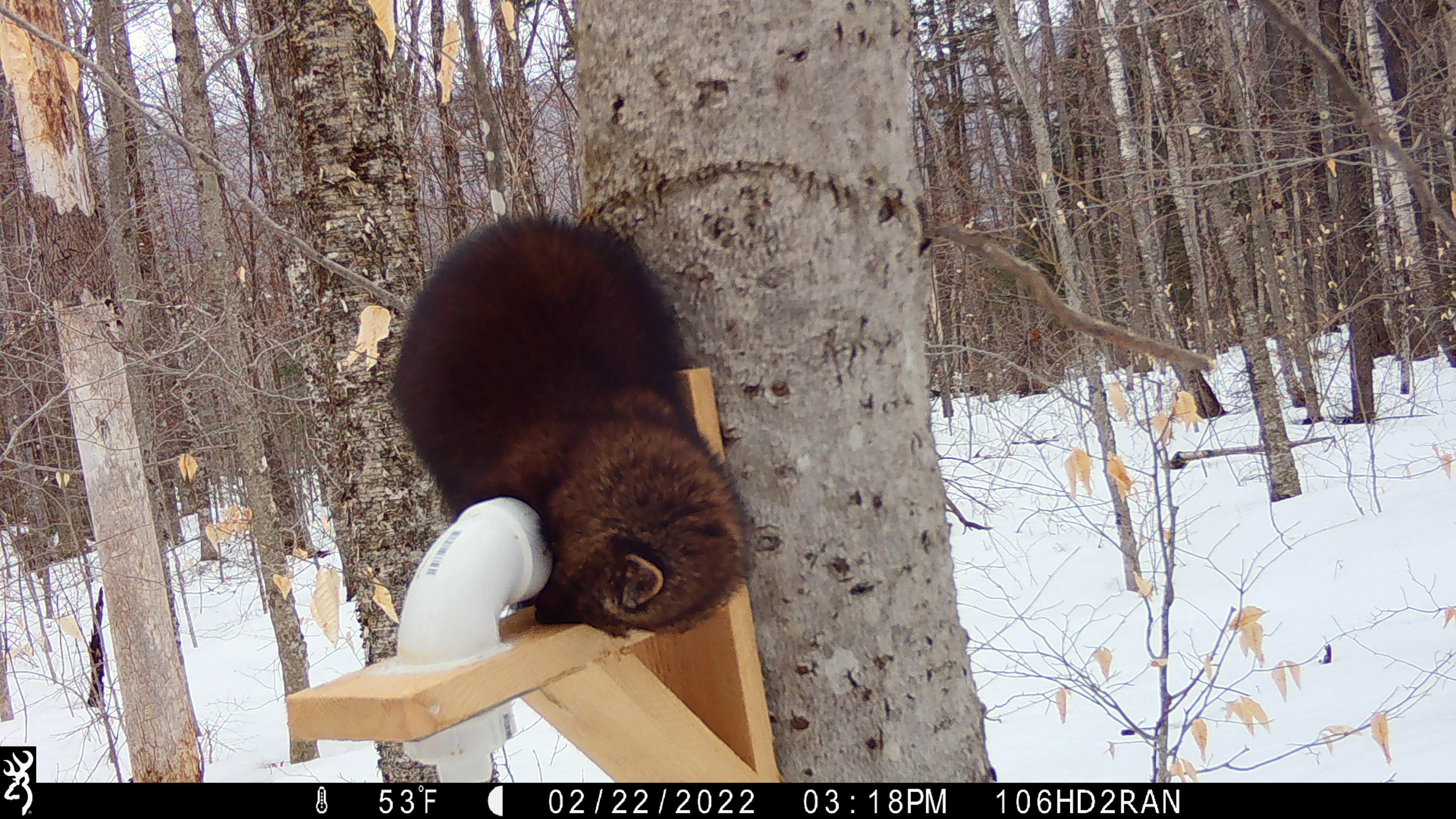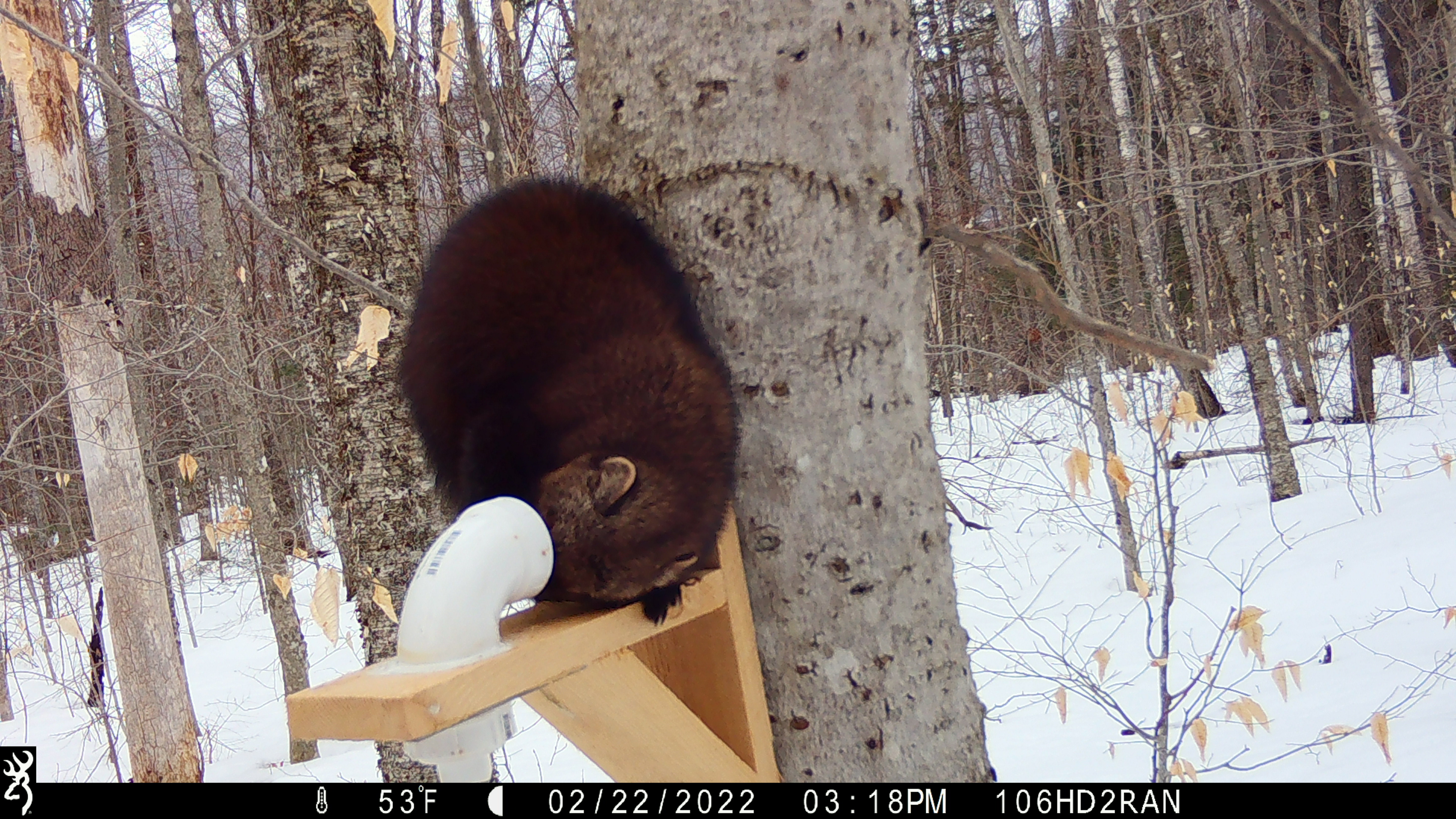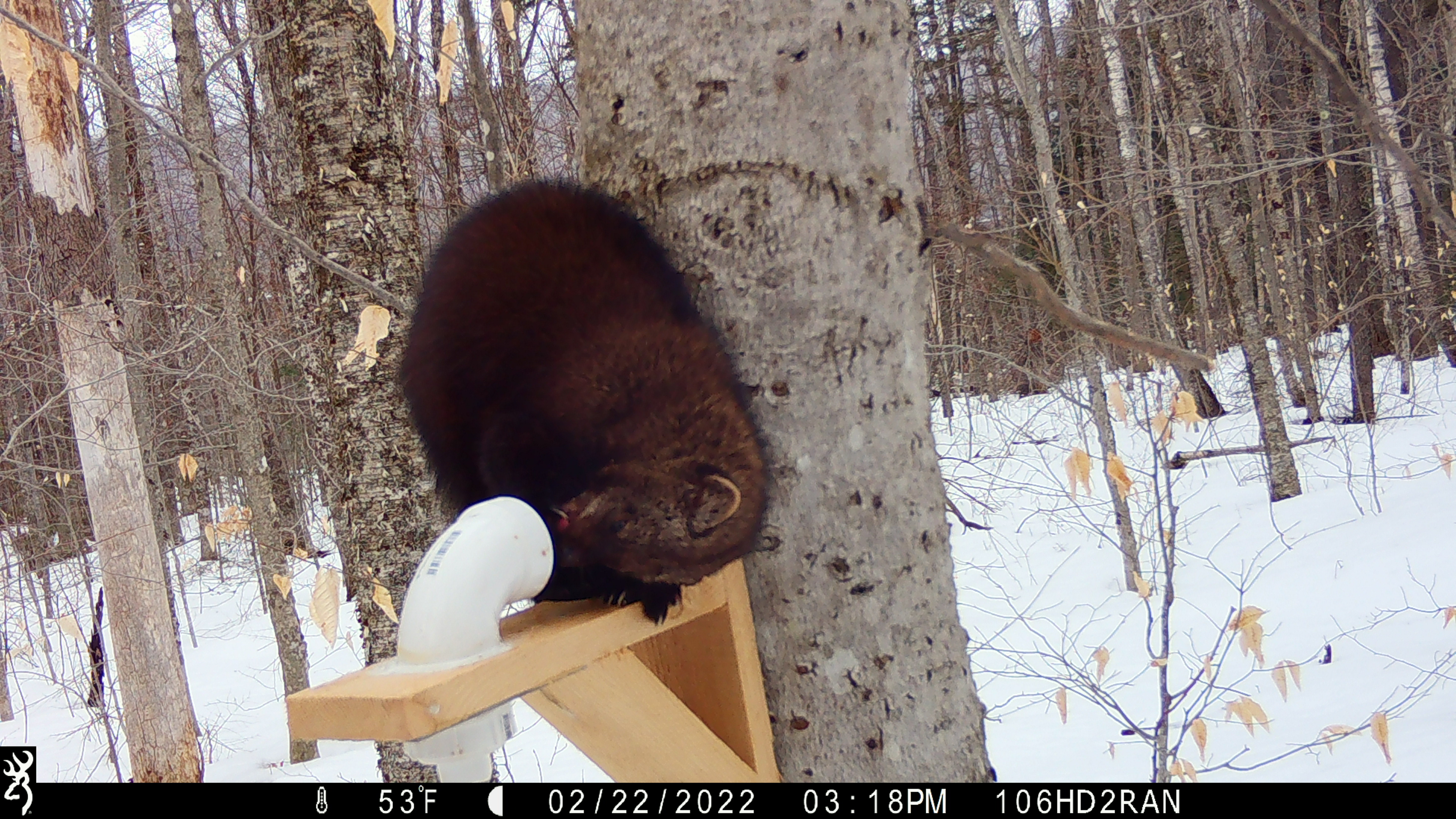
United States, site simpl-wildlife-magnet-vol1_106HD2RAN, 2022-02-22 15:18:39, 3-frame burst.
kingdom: Animalia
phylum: Chordata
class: Mammalia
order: Carnivora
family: Mustelidae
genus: Pekania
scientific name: Pekania pennanti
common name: fisher